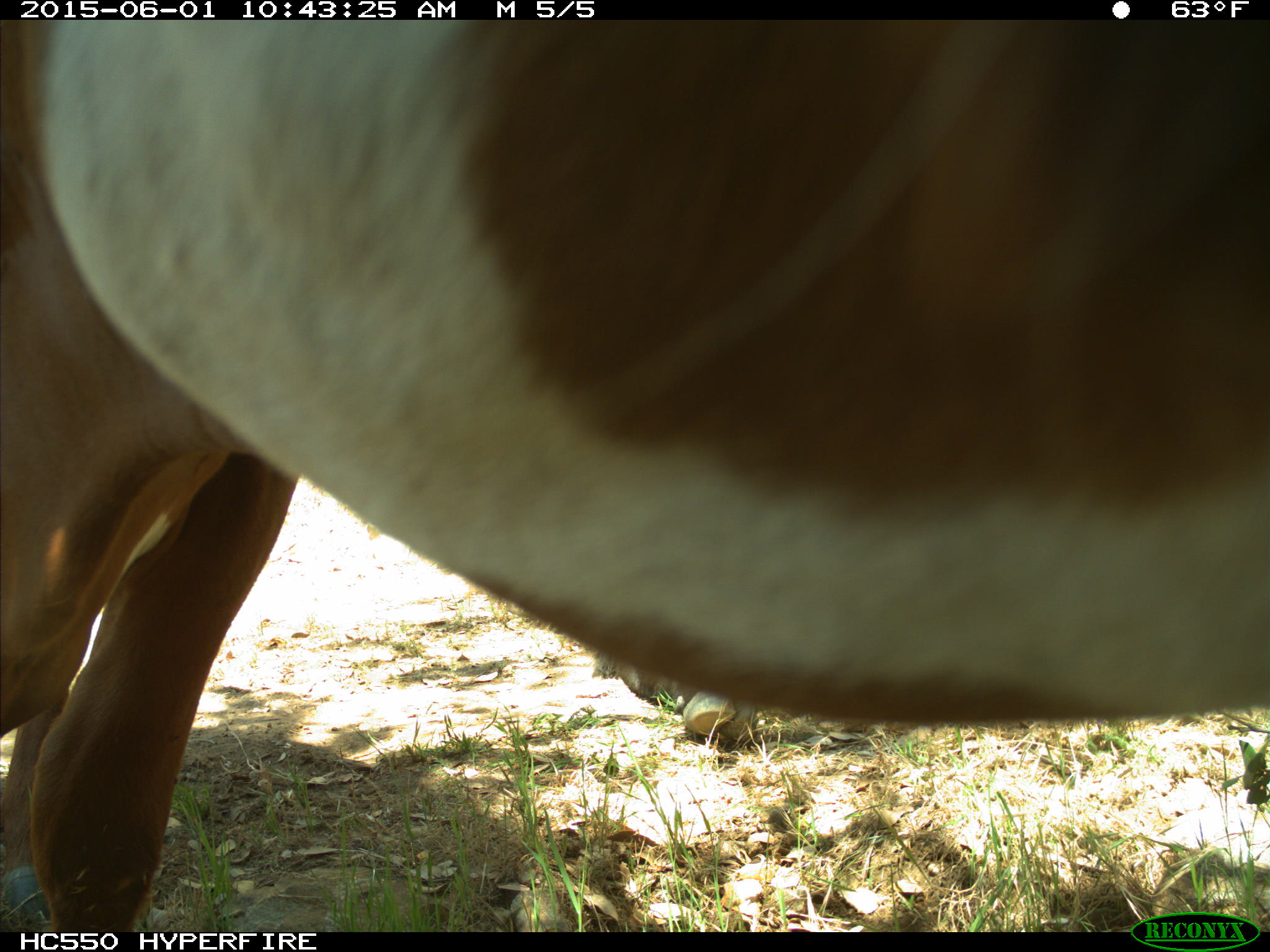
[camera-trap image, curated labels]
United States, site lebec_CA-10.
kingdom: Animalia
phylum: Chordata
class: Mammalia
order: Artiodactyla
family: Bovidae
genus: Bos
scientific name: Bos taurus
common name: domestic cow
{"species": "Bos taurus (domestic cow)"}